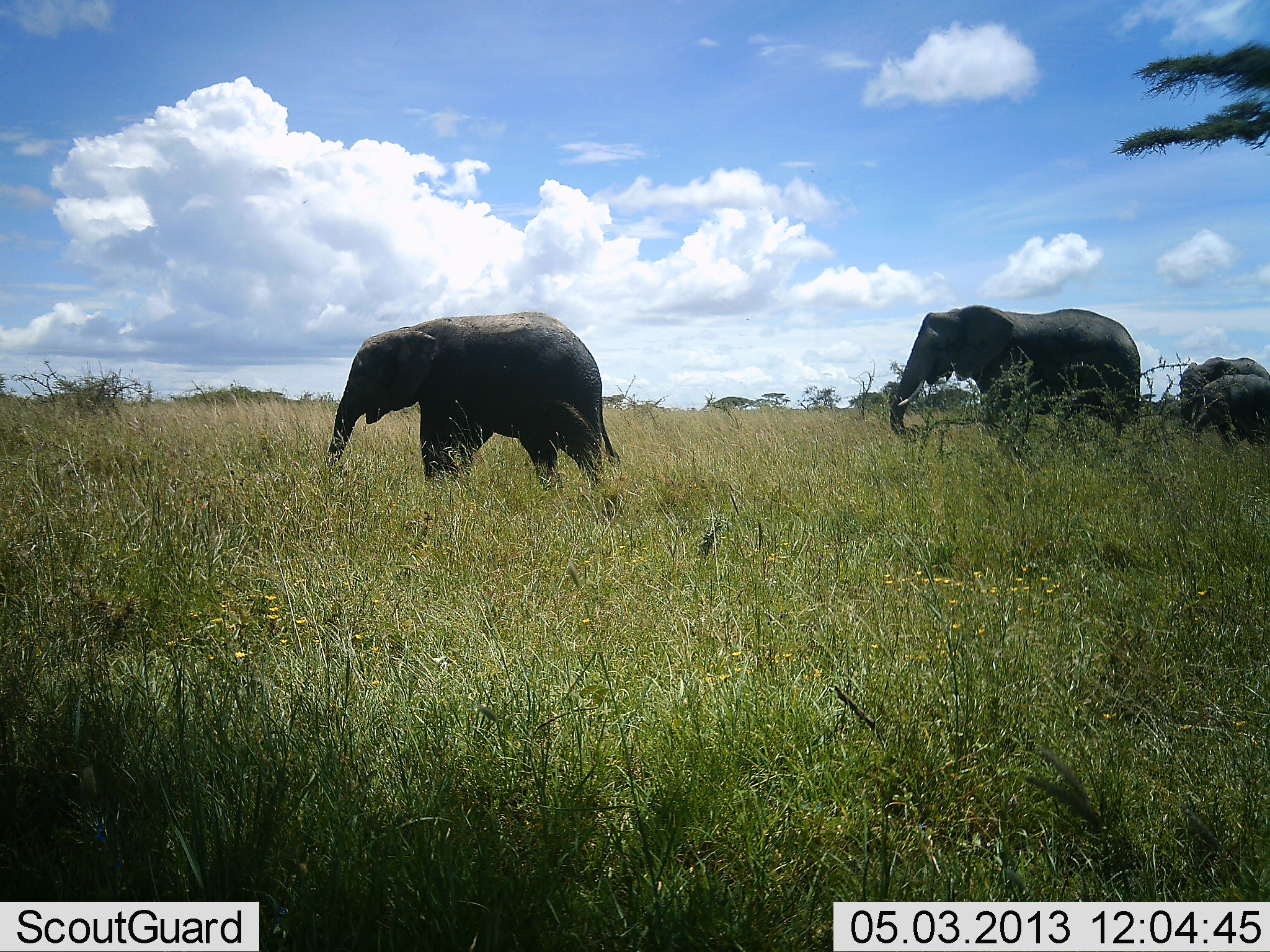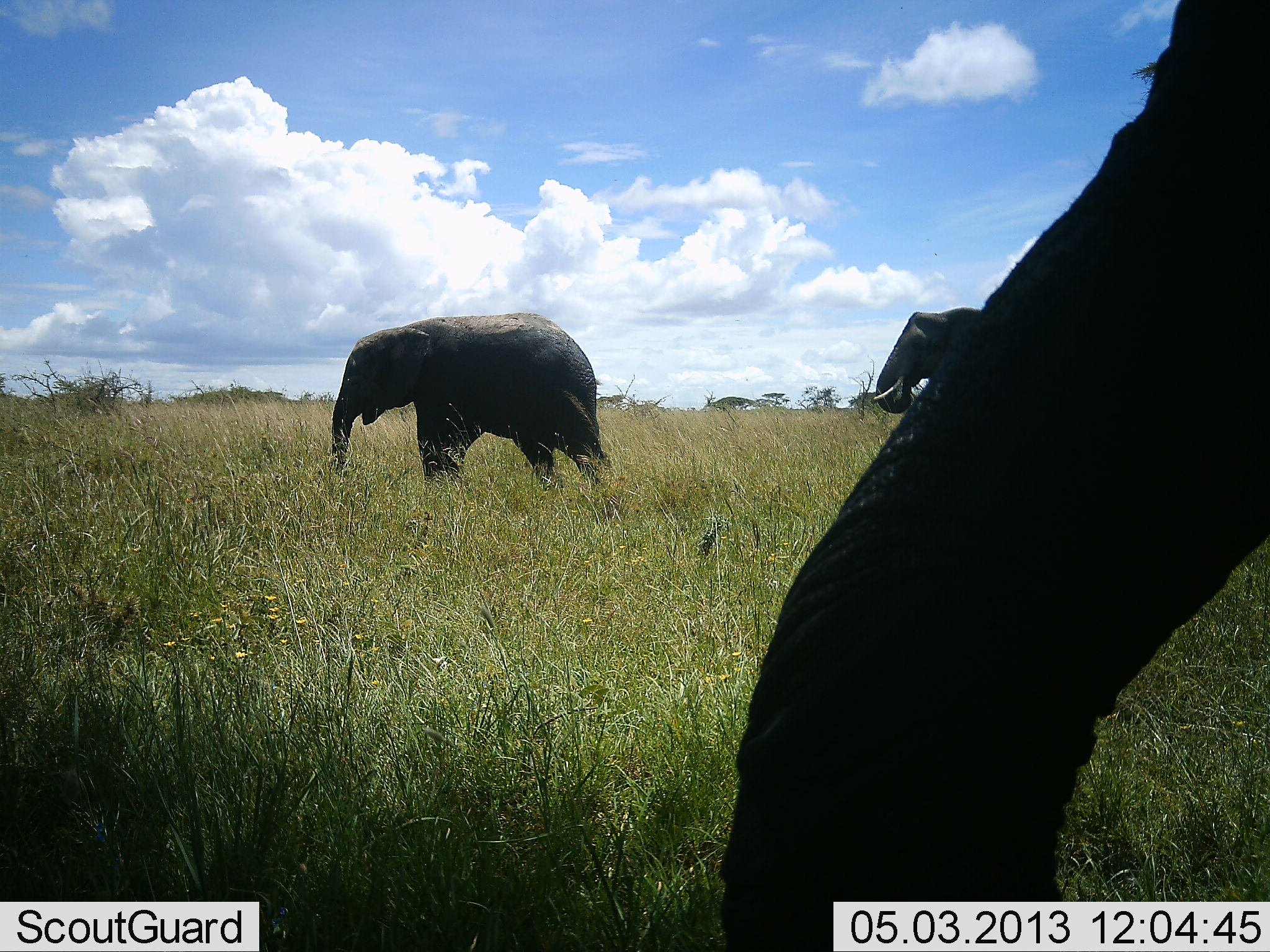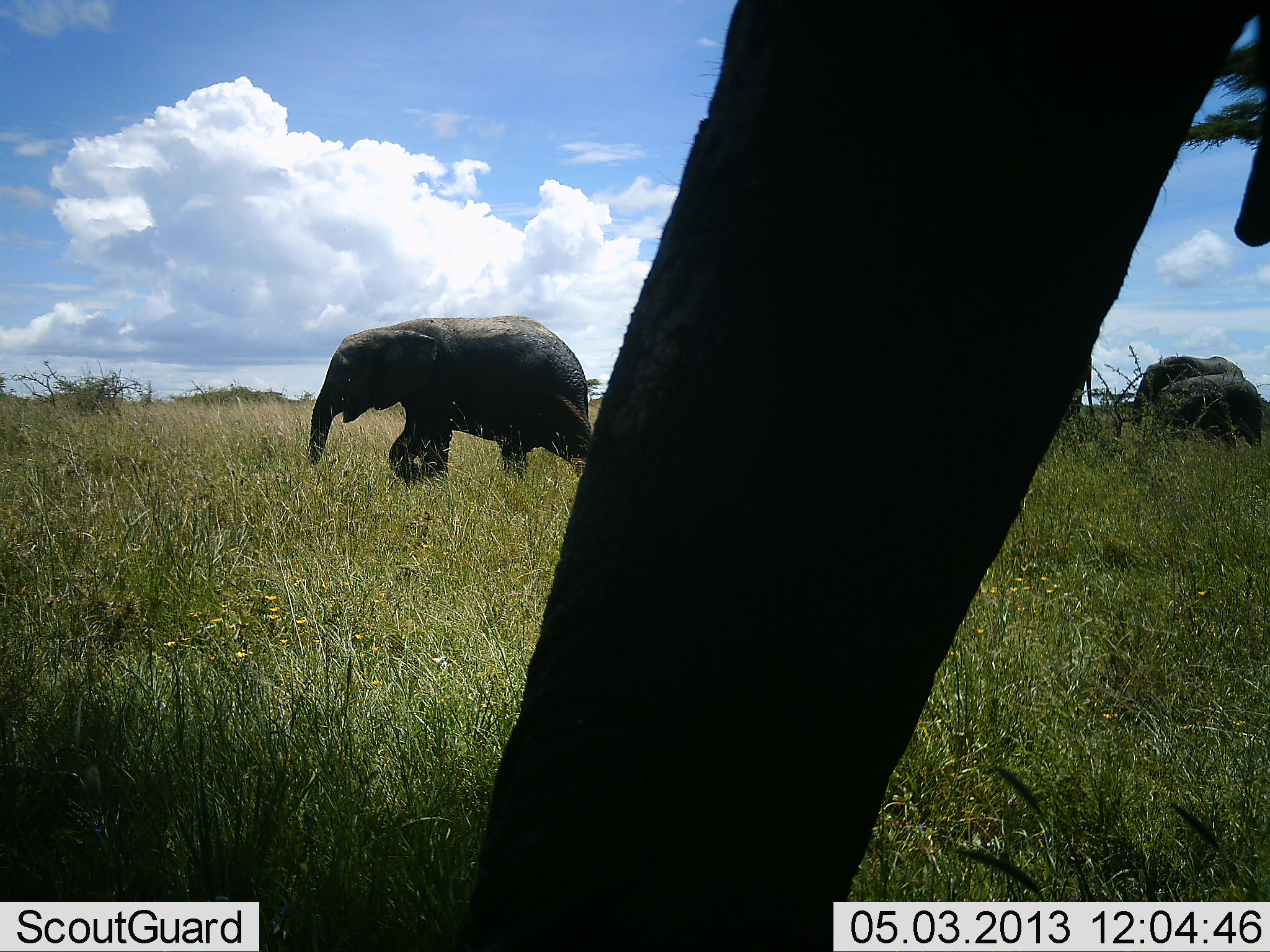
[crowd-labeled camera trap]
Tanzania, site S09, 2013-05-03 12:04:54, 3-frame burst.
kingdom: Animalia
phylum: Chordata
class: Mammalia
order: Proboscidea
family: Elephantidae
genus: Loxodonta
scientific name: Loxodonta africana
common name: african bush elephant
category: elephant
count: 5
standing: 20%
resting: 10%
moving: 80%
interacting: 0%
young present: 20%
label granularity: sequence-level